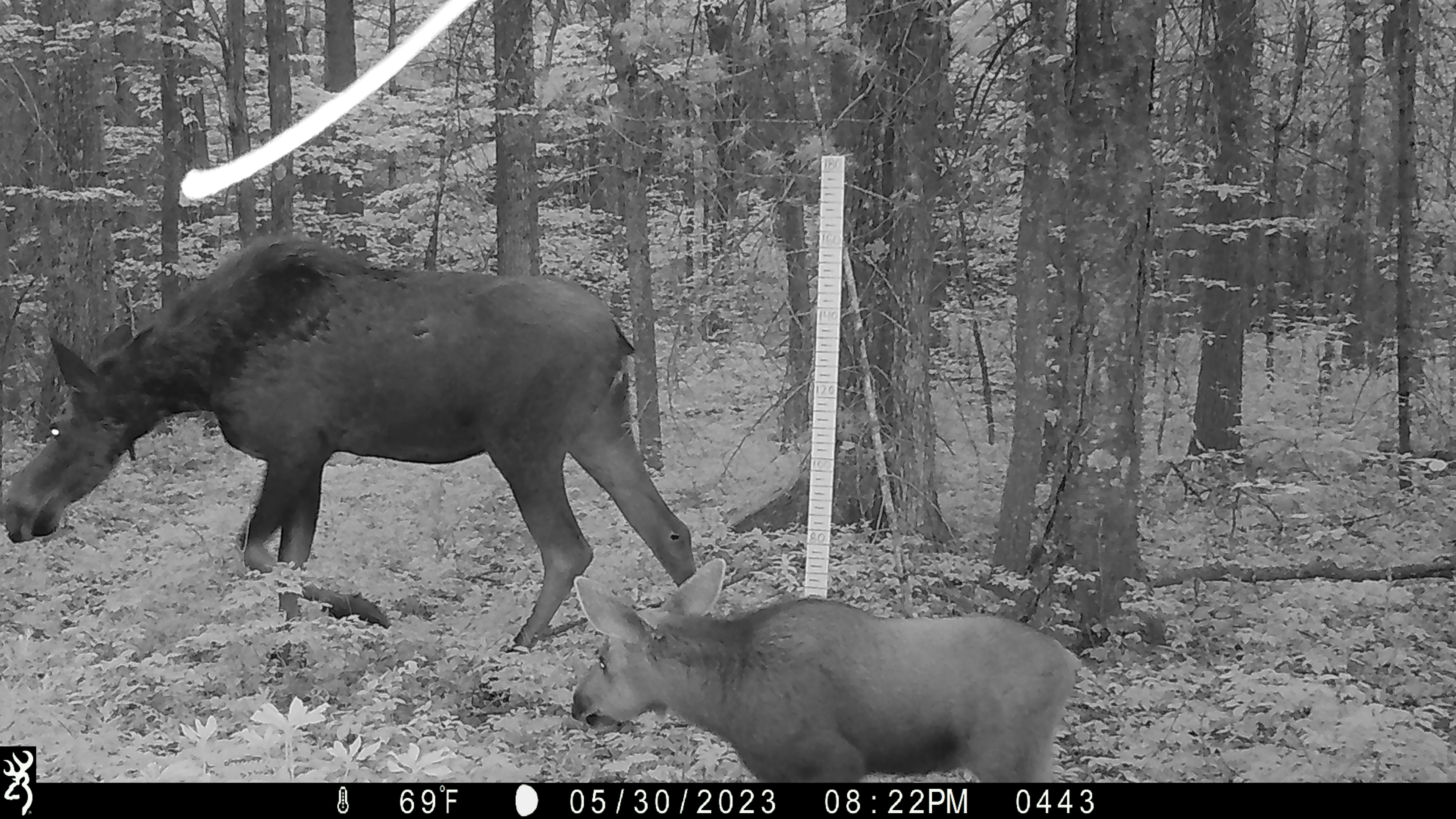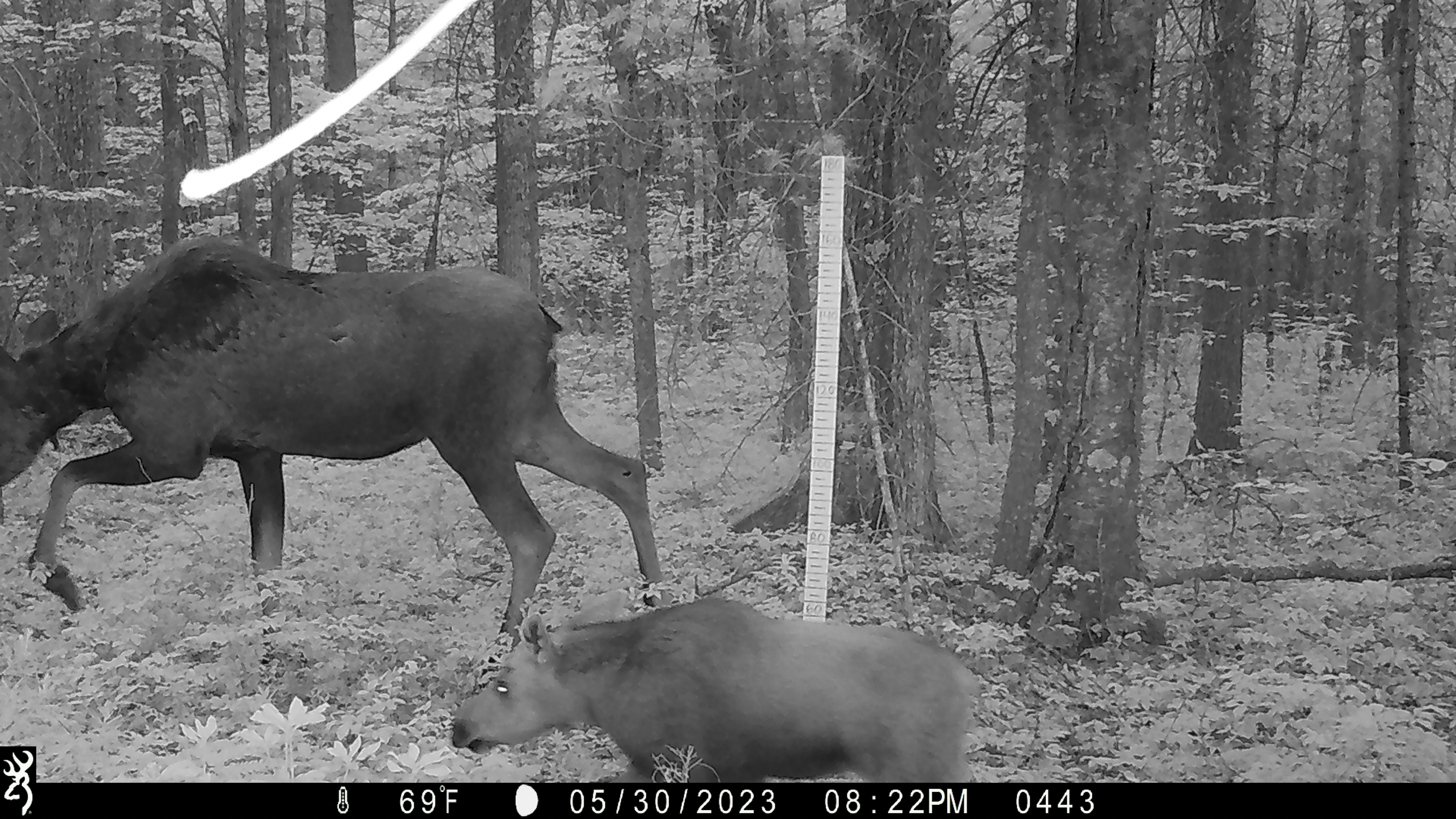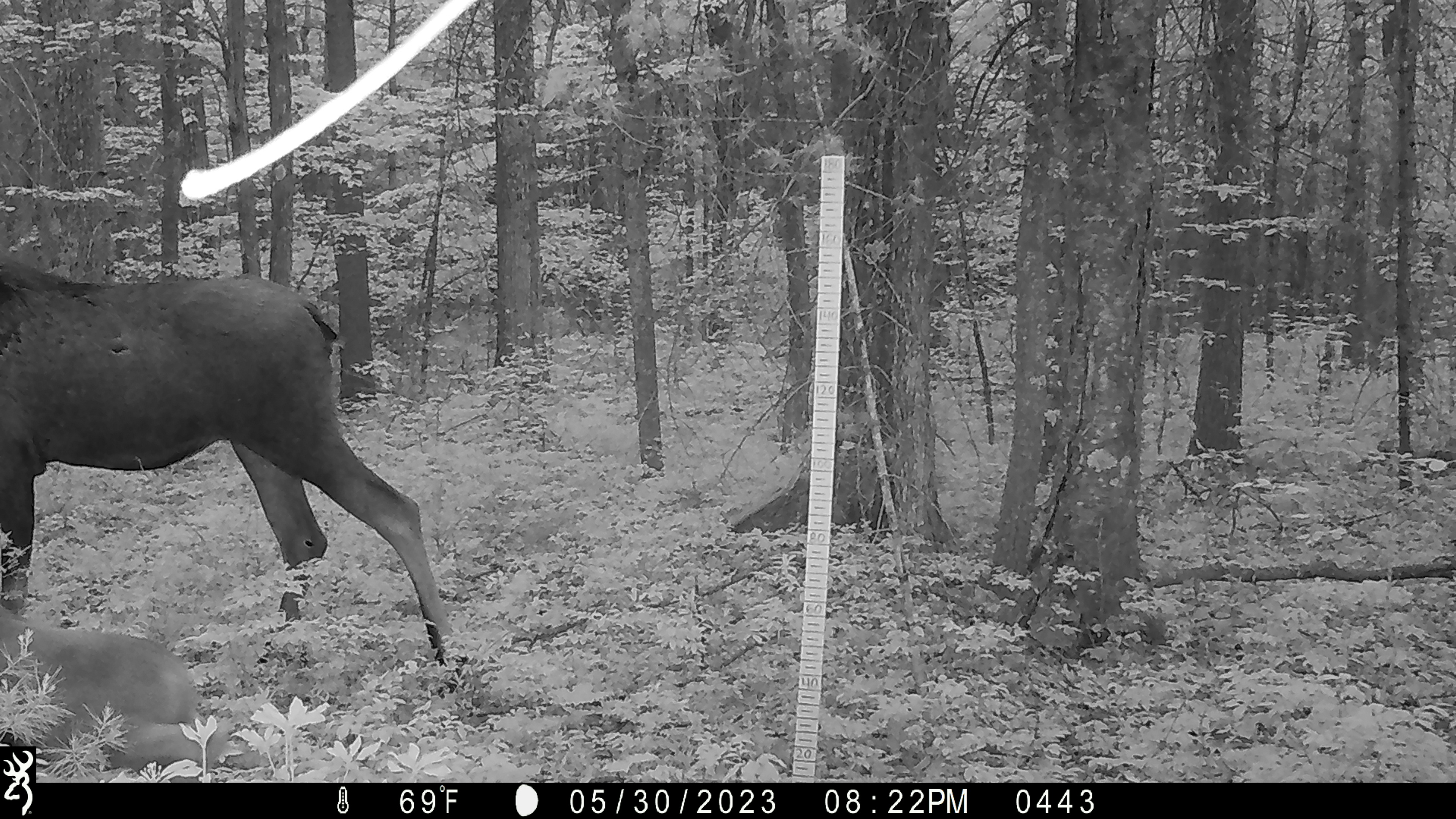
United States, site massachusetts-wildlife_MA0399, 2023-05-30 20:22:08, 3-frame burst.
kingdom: Animalia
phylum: Chordata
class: Mammalia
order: Artiodactyla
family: Cervidae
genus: Alces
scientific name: Alces alces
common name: moose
Moose (Alces alces).